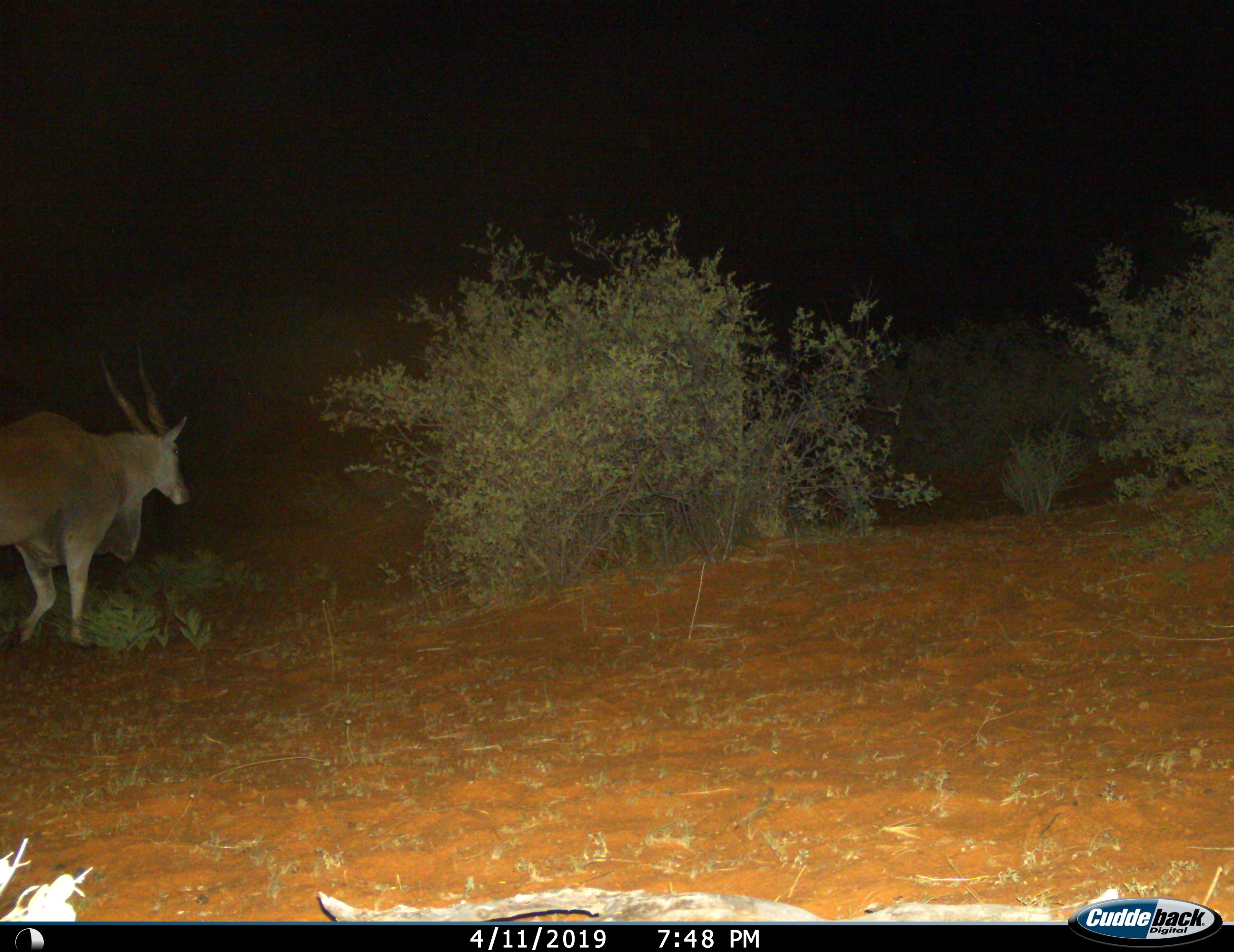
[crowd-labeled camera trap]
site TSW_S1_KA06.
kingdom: Animalia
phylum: Chordata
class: Mammalia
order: Artiodactyla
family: Bovidae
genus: Tragelaphus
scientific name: Tragelaphus oryx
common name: eland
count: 1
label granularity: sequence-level